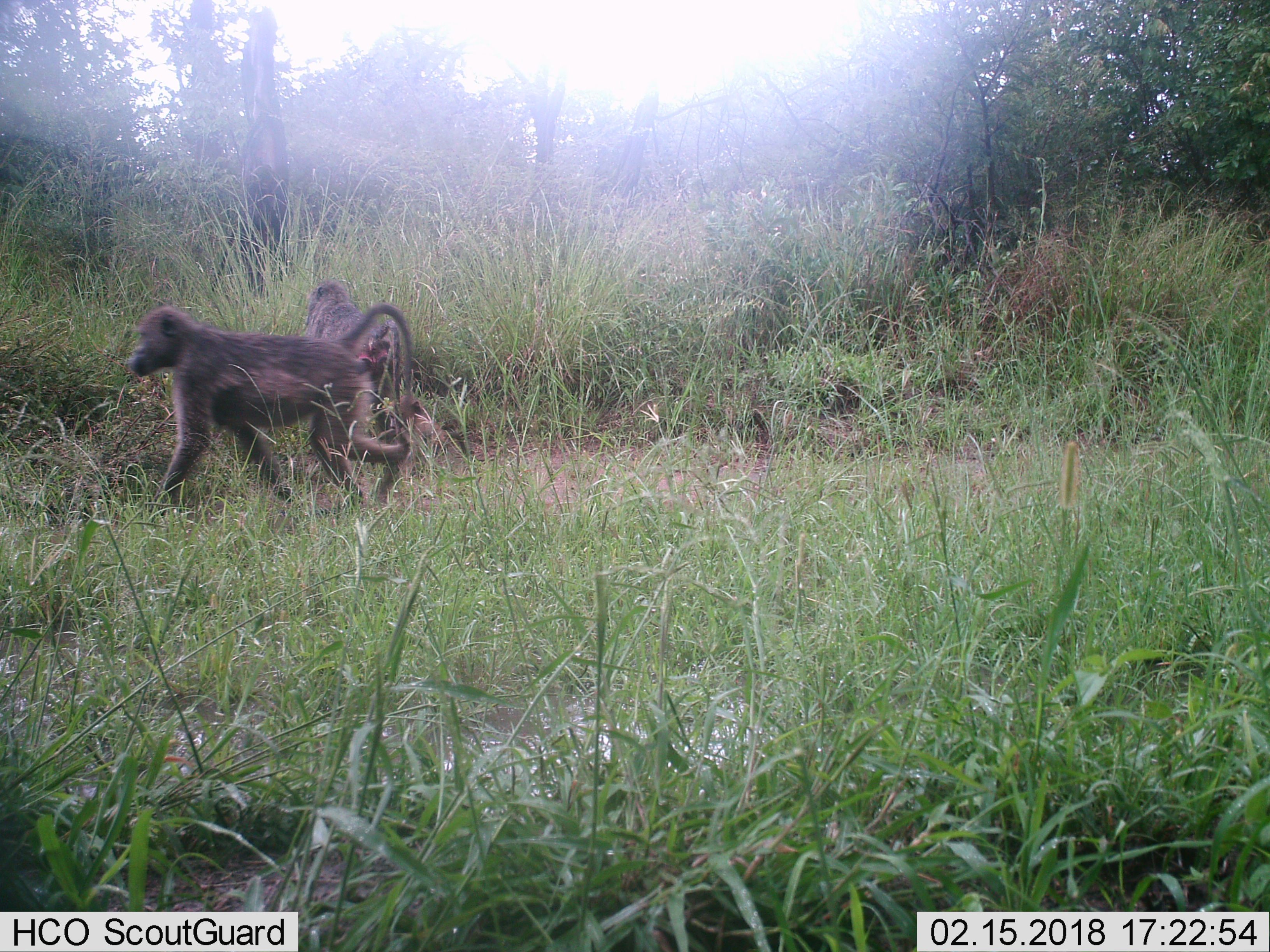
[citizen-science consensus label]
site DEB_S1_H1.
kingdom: Animalia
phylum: Chordata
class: Mammalia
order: Primates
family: Cercopithecidae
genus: Papio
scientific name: Papio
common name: baboon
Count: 2.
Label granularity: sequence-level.